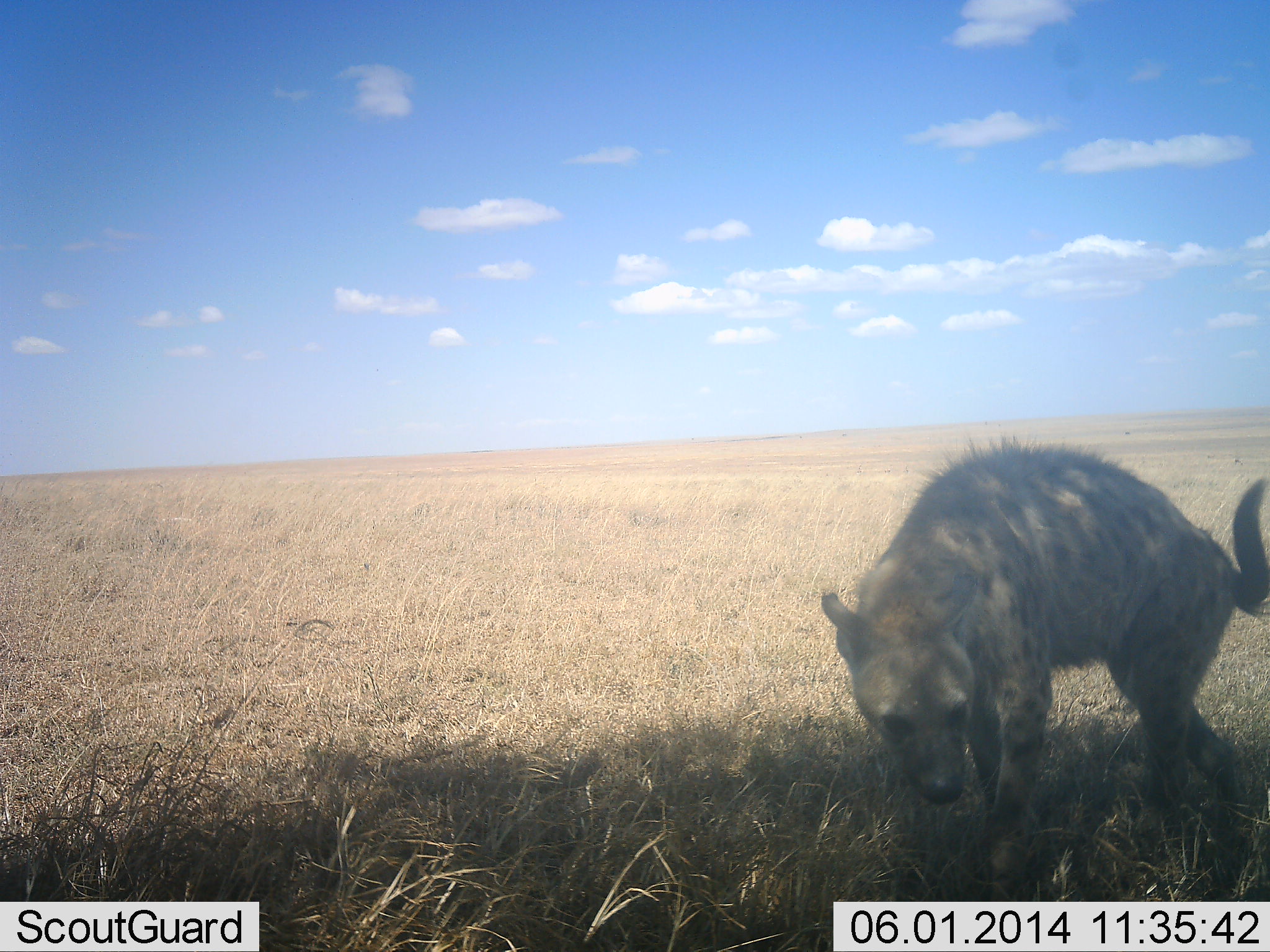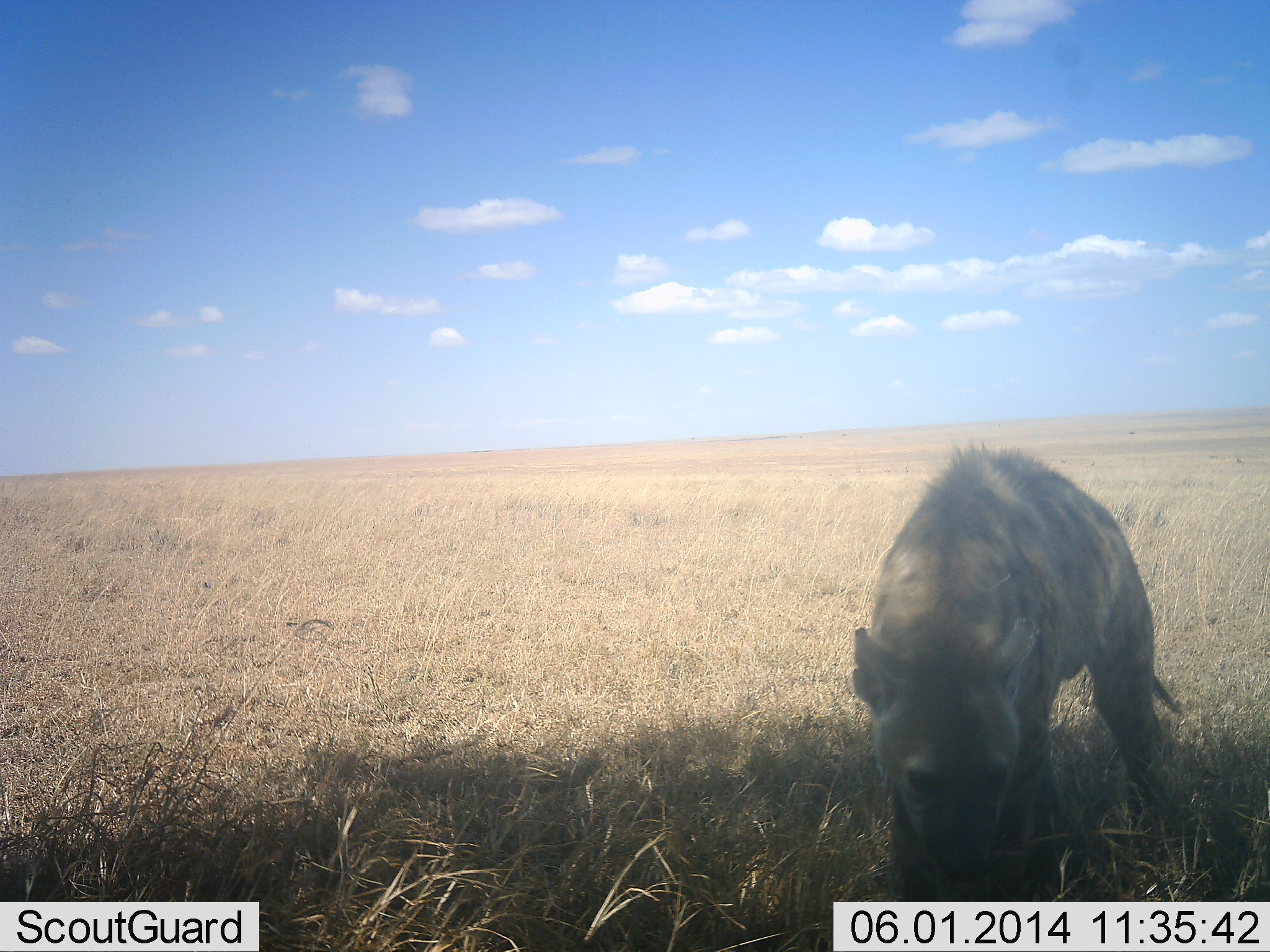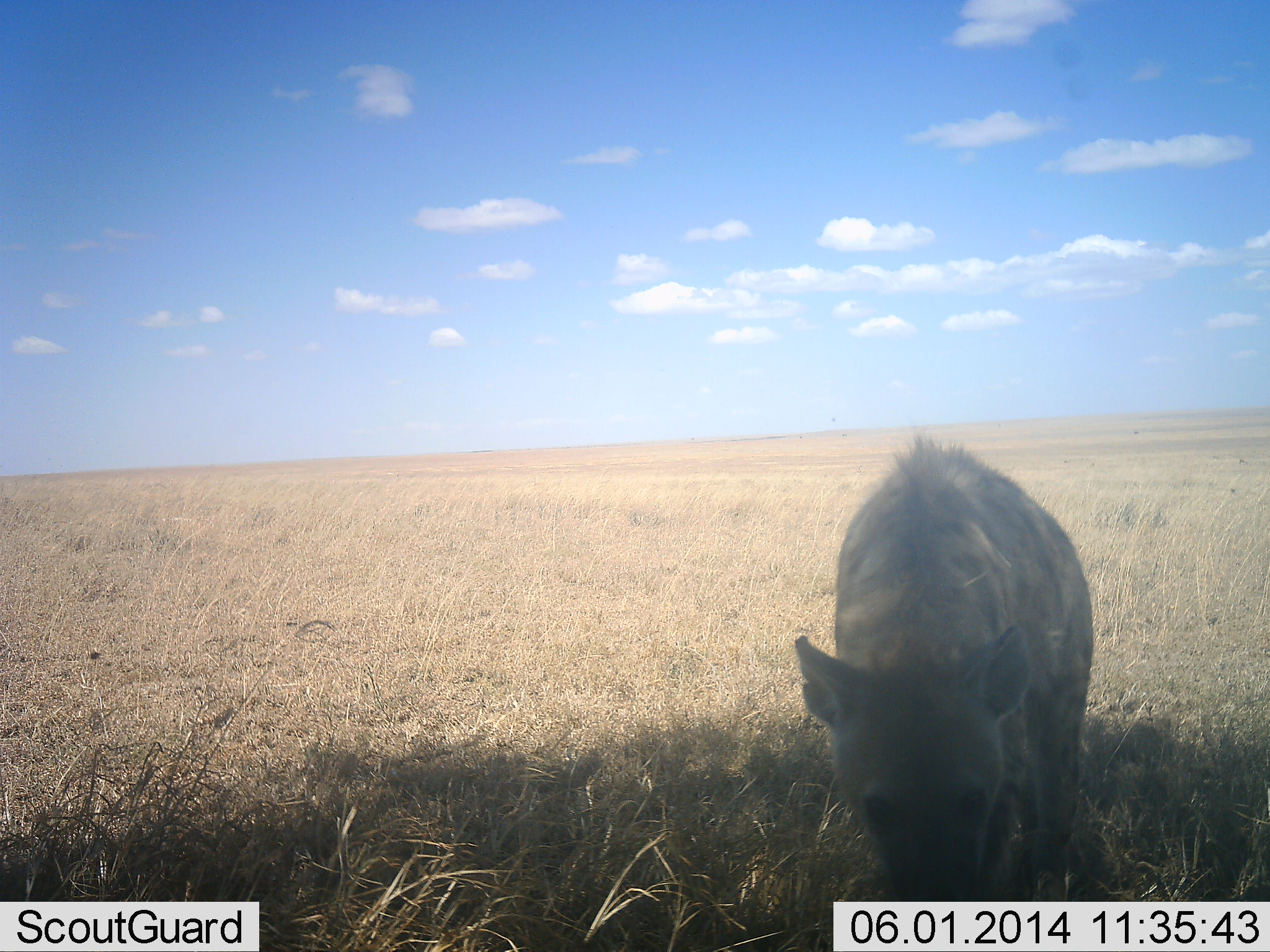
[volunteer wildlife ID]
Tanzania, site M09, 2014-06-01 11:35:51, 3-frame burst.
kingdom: Animalia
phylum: Chordata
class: Mammalia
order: Carnivora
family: Hyaenidae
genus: Crocuta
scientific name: Crocuta crocuta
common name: spotted hyena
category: hyenaspotted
Hyenaspotted (spotted hyena) (Crocuta crocuta), count 1. Behavior (volunteer vote fractions): standing 0%, resting 10%, moving 90%, interacting 0%. Young present (vote fraction): 0%. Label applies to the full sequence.